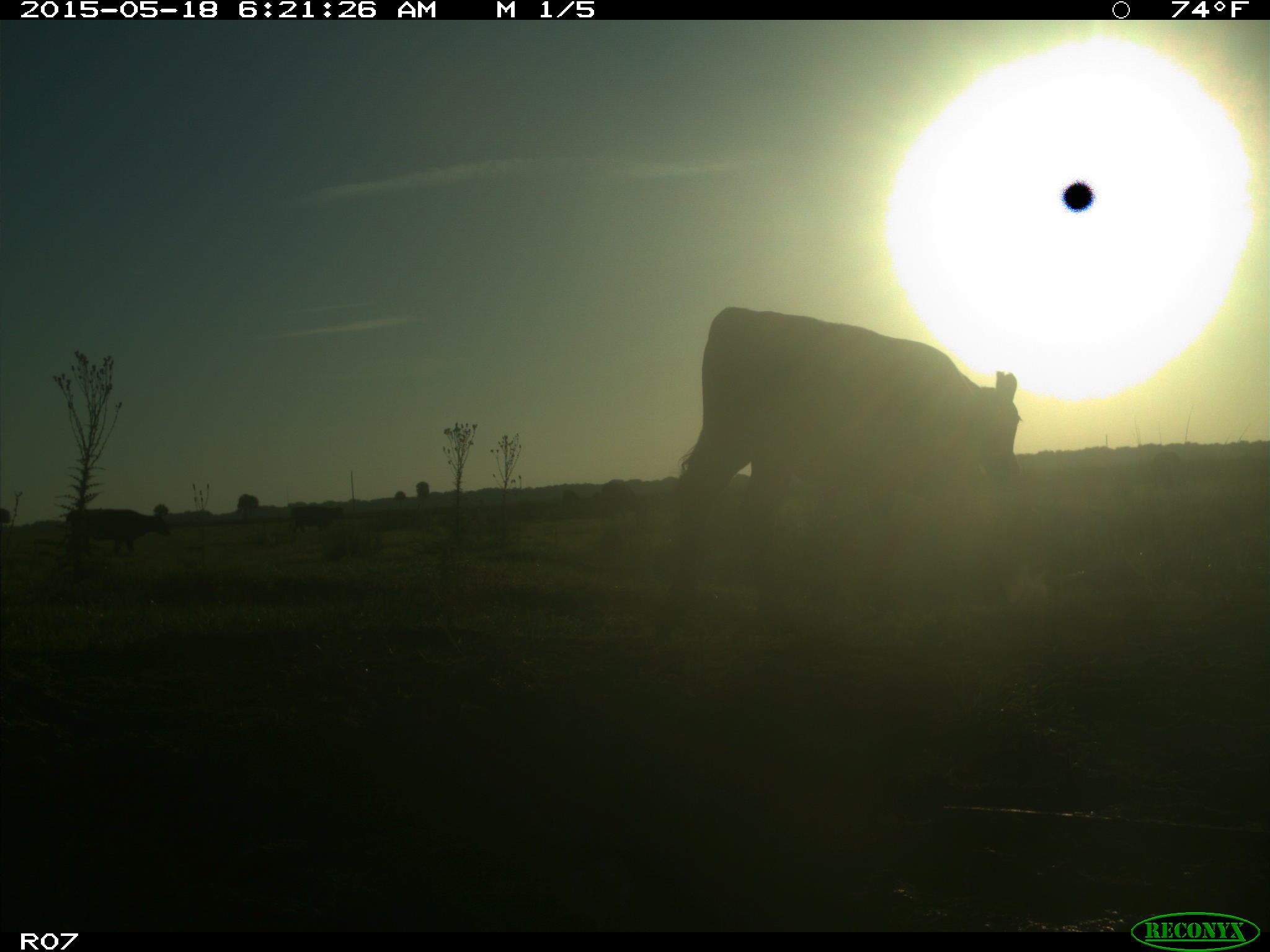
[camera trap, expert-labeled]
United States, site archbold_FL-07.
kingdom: Animalia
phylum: Chordata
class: Mammalia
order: Artiodactyla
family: Bovidae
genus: Bos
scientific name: Bos taurus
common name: domestic cow